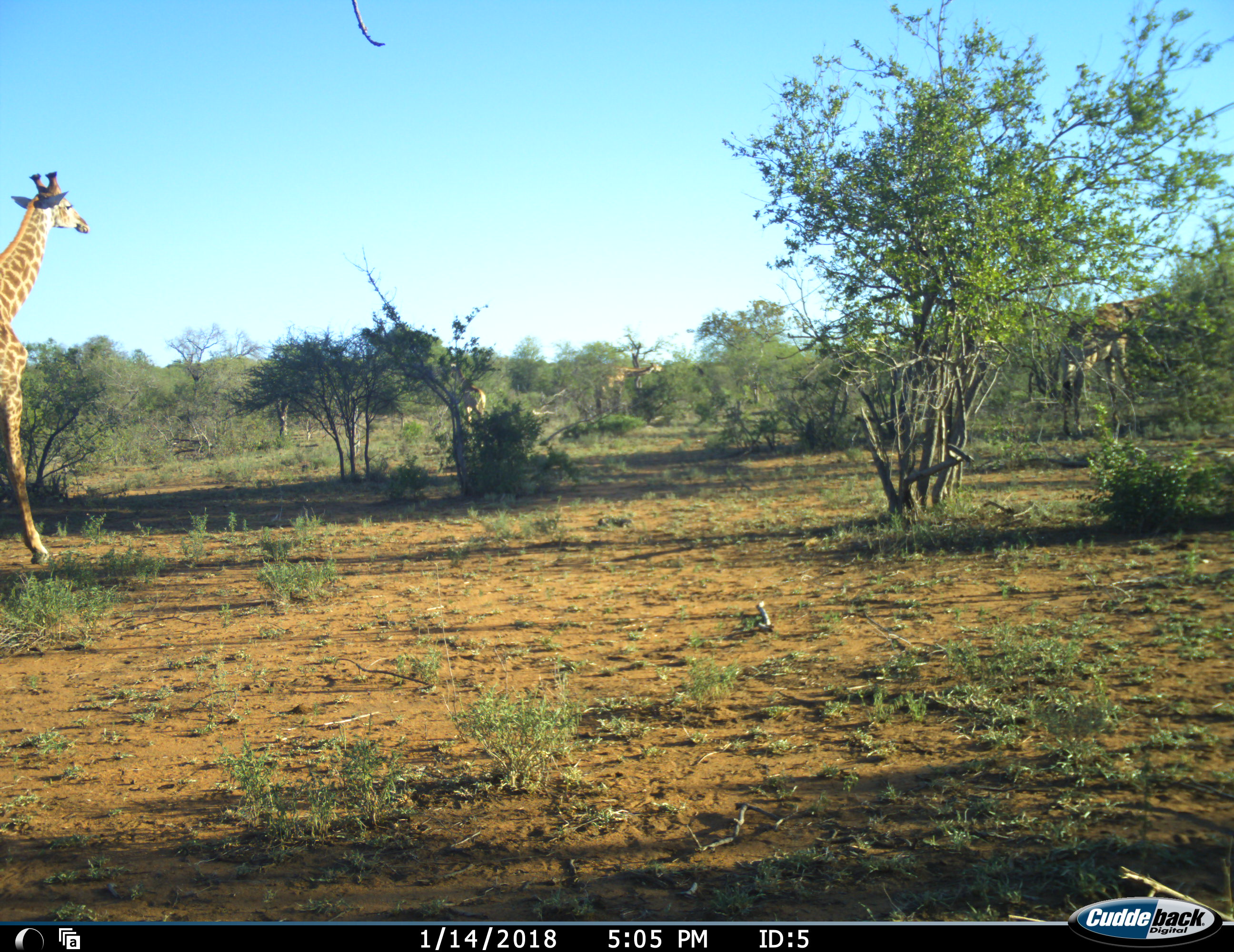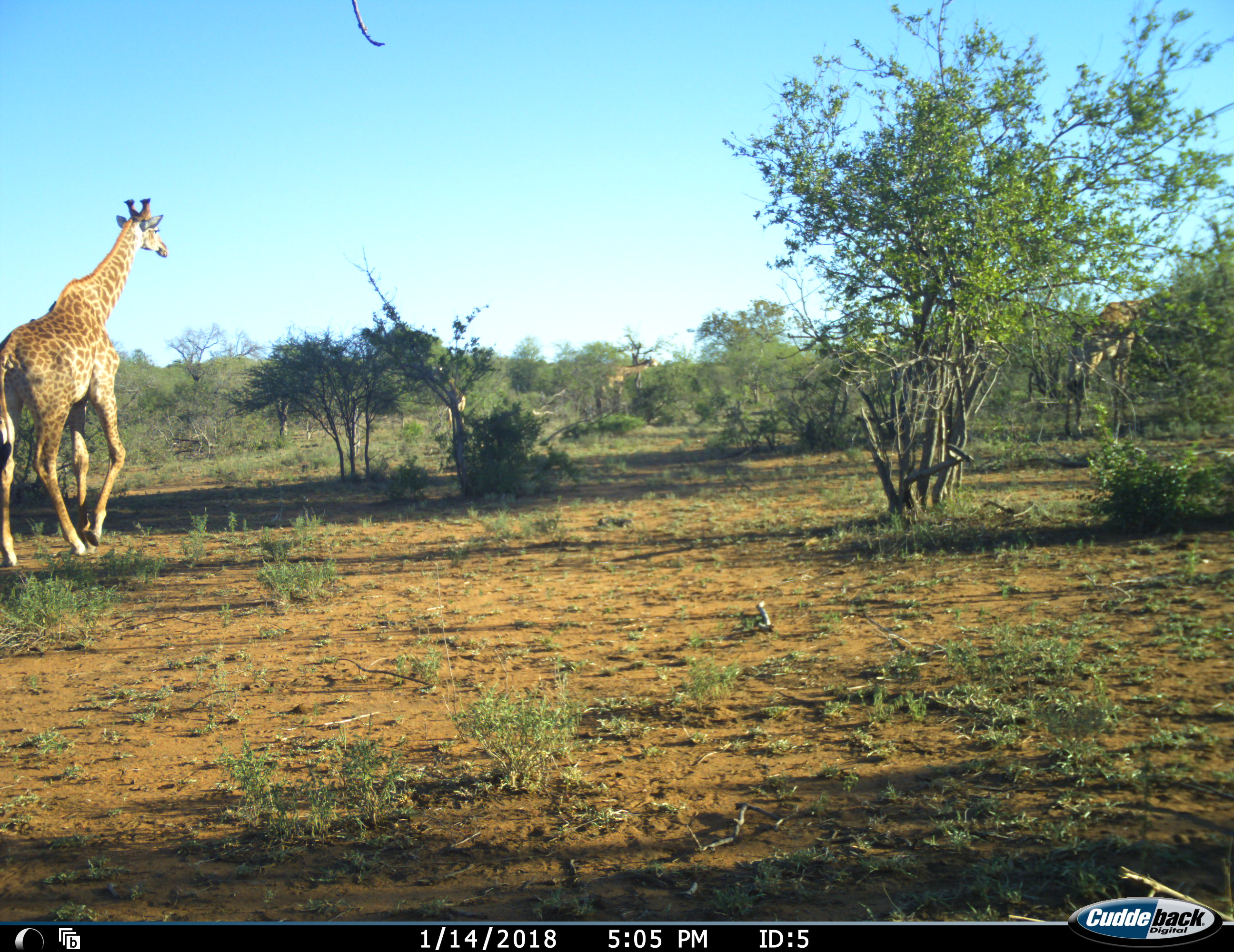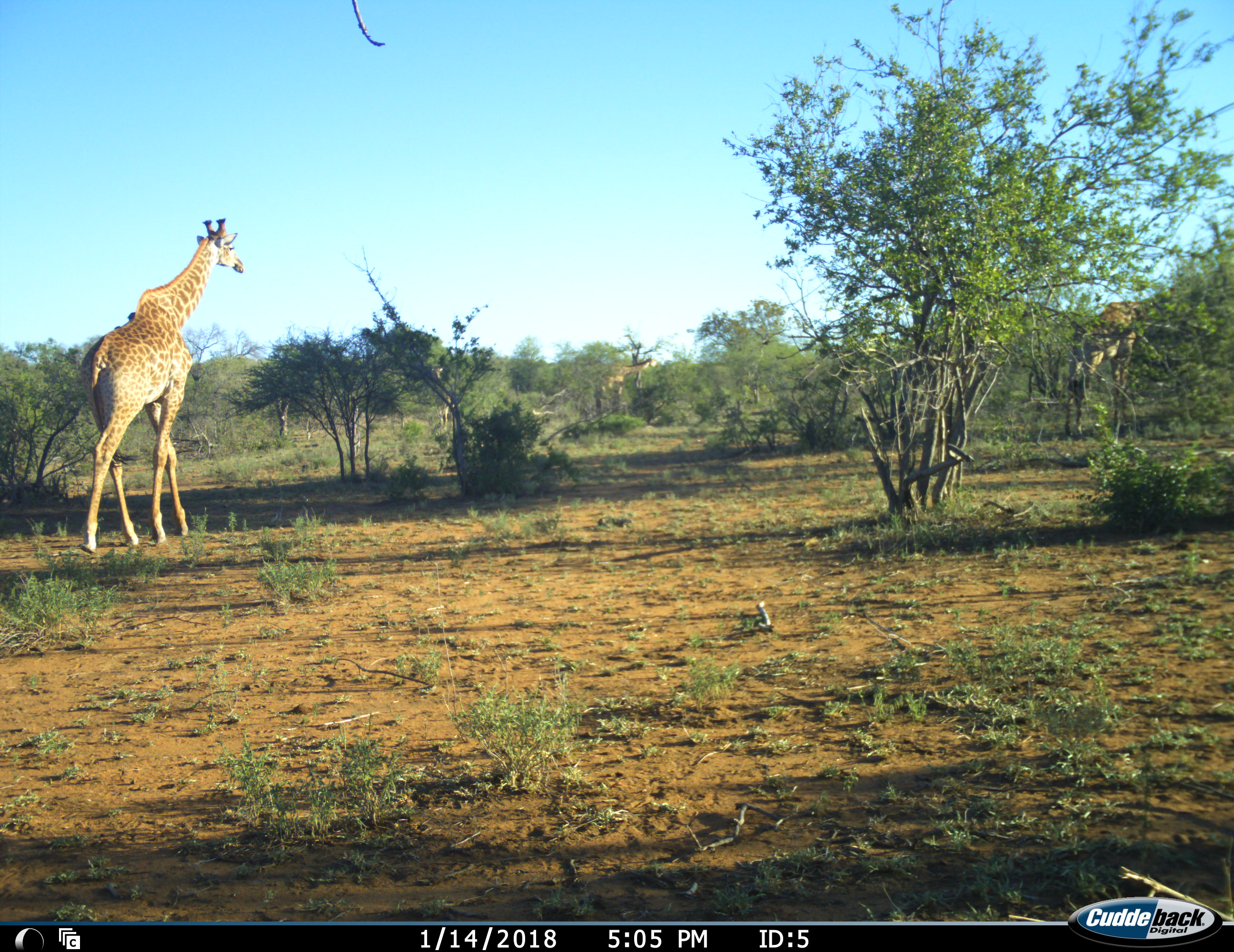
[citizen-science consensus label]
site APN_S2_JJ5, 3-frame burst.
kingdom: Animalia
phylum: Chordata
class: Mammalia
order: Artiodactyla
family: Giraffidae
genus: Giraffa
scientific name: Giraffa camelopardalis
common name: giraffe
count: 4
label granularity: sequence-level